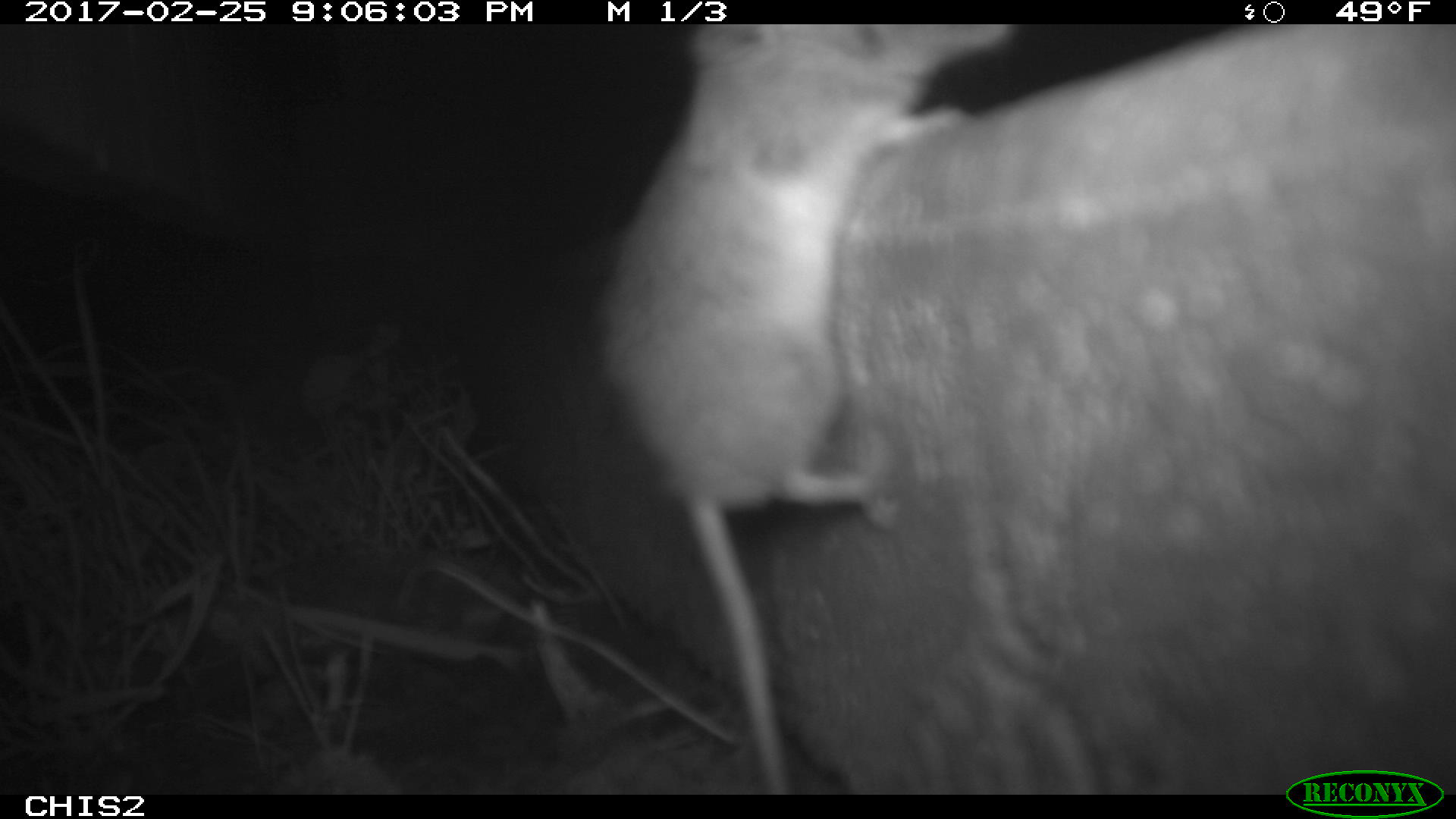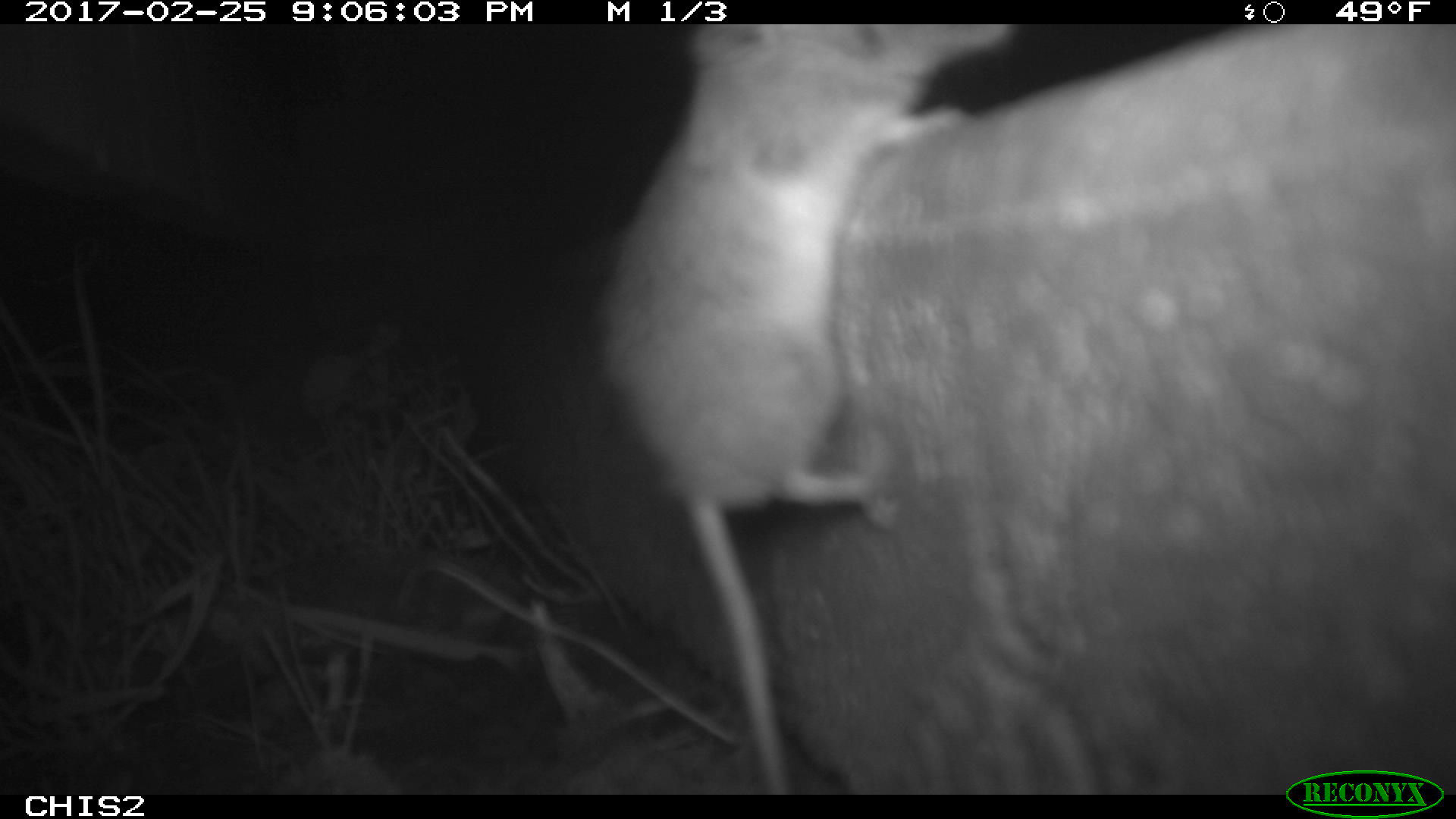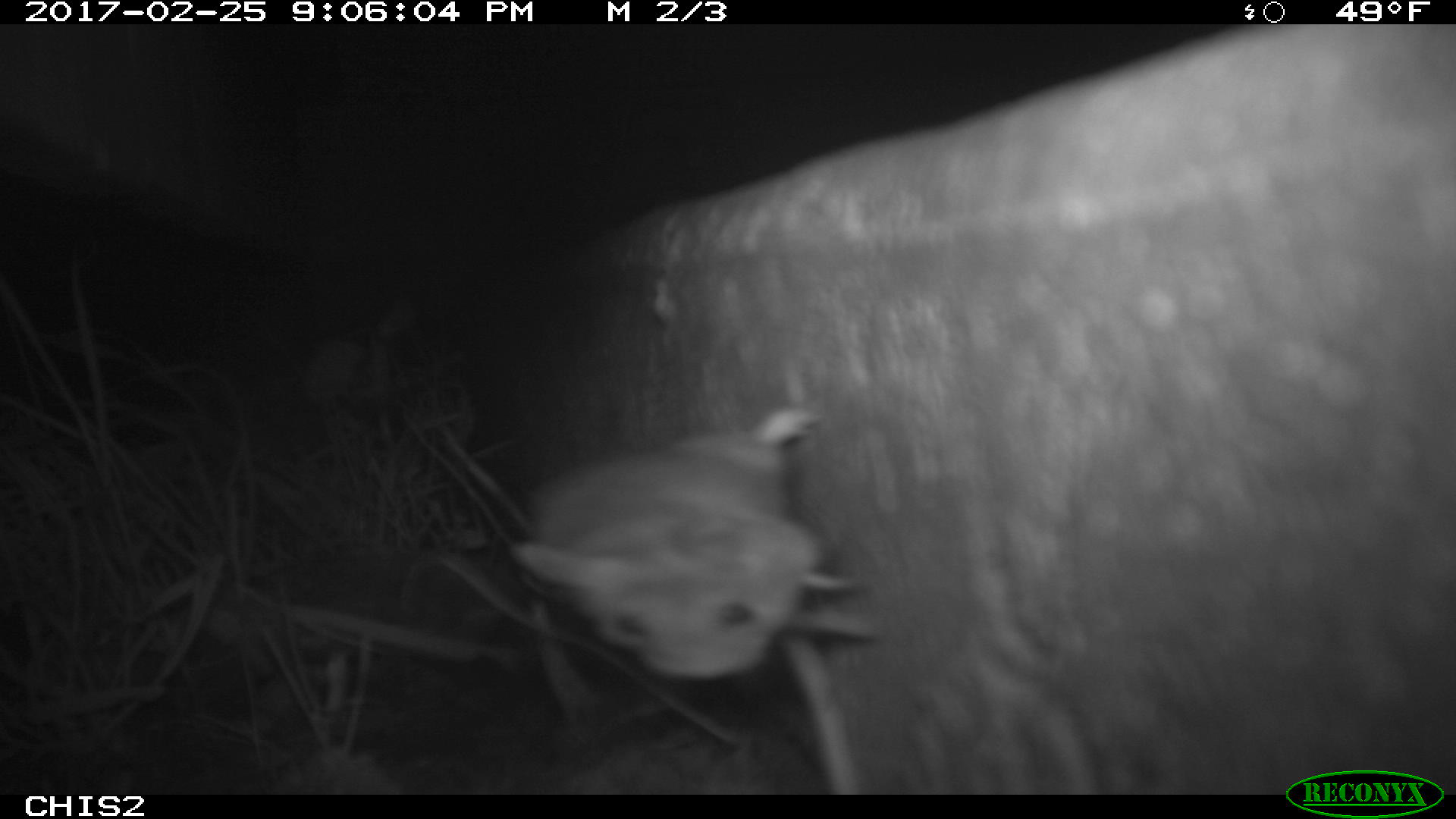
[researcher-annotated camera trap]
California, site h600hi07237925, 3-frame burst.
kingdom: Animalia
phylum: Chordata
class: Mammalia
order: Rodentia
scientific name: Rodentia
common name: rodent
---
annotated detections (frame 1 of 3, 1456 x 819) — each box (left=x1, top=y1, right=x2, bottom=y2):
rodent: (left=594, top=24, right=1021, bottom=790)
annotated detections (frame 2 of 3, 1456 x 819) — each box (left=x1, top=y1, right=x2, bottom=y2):
rodent: (left=590, top=21, right=1018, bottom=795)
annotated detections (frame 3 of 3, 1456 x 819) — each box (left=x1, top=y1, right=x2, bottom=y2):
rodent: (left=505, top=403, right=883, bottom=795)